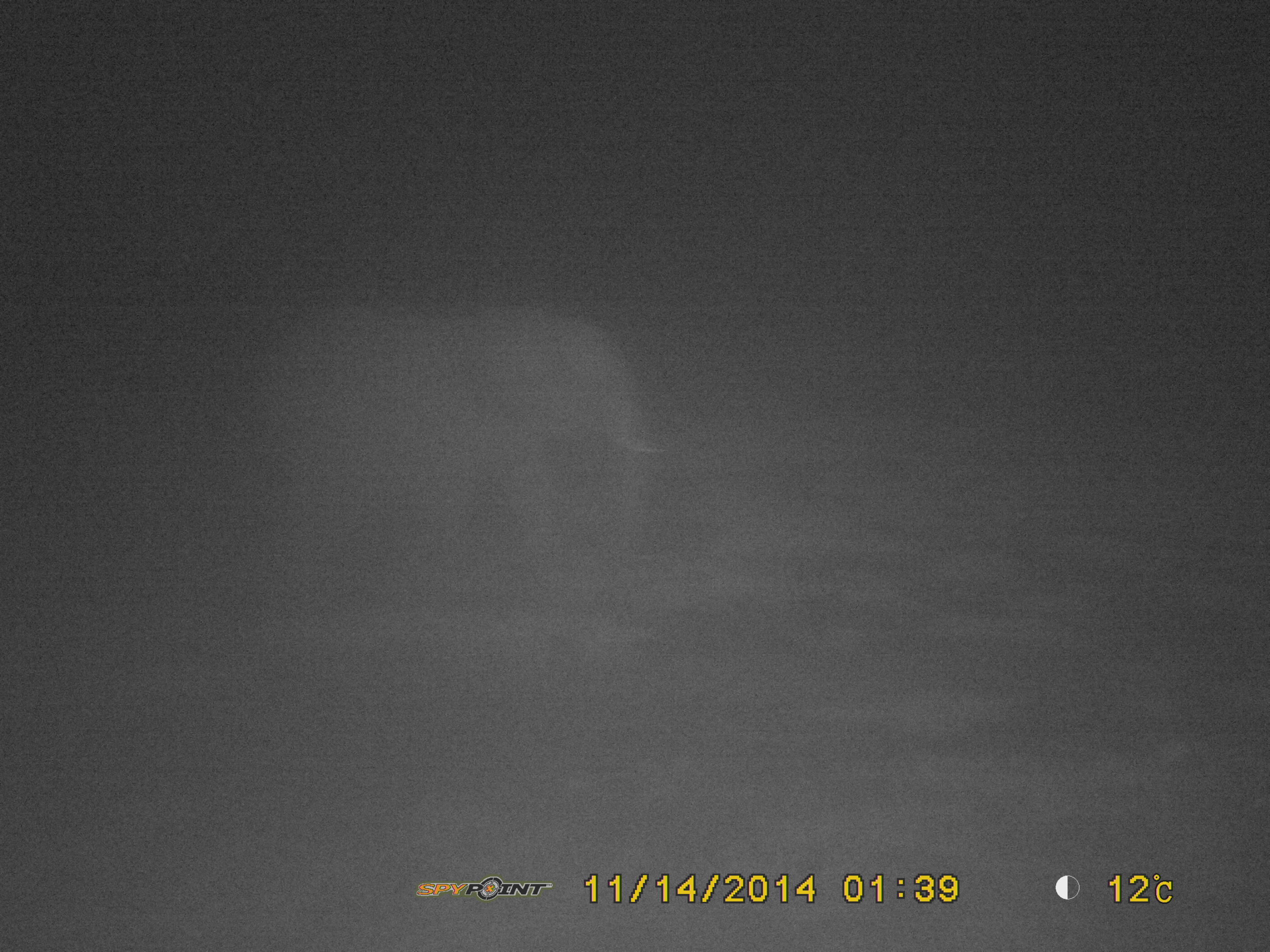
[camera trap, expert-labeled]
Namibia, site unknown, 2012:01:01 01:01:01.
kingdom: Animalia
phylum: Chordata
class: Mammalia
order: Proboscidea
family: Elephantidae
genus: Loxodonta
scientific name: Loxodonta africana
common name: african elephant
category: loxodanta africana